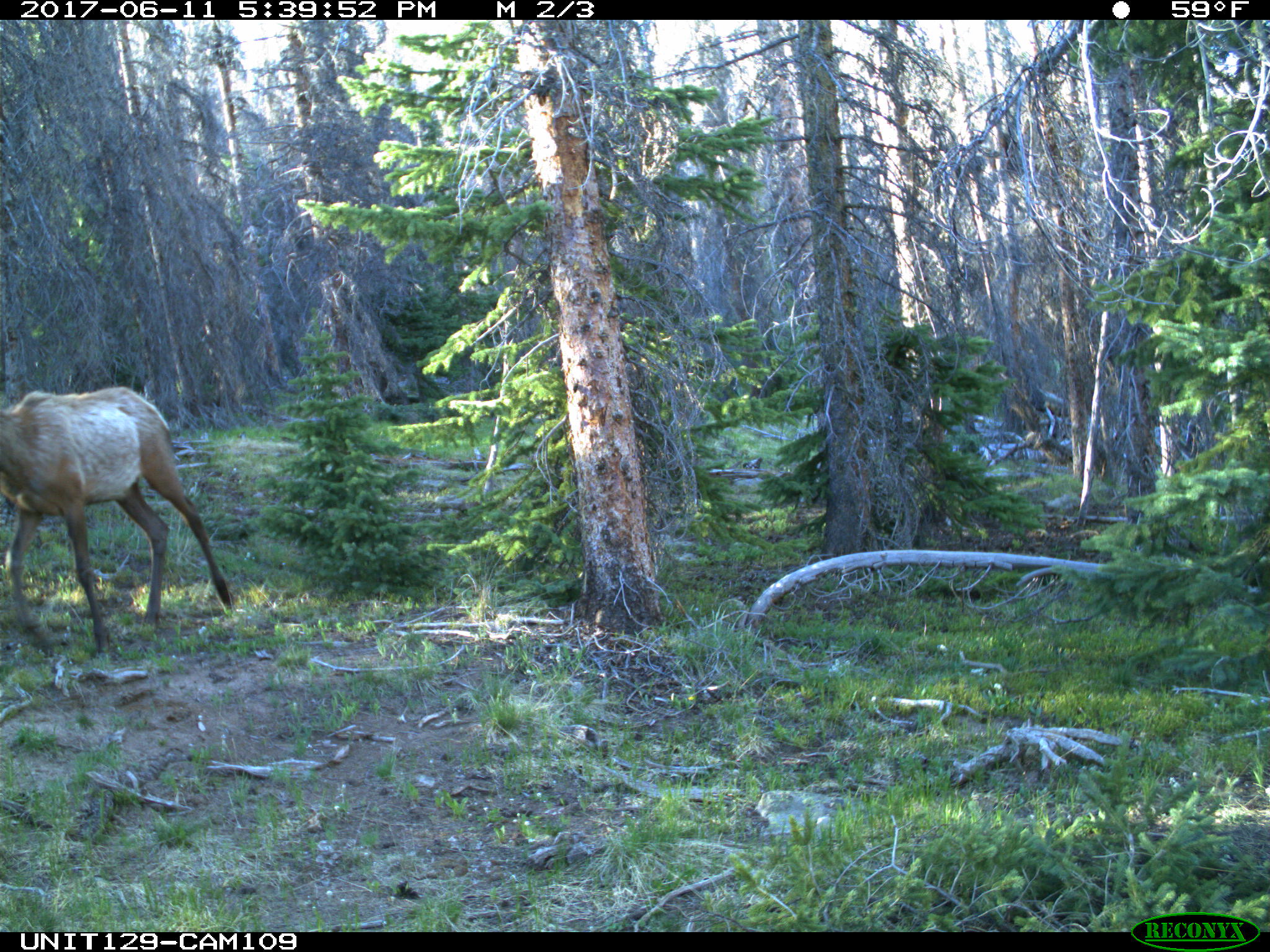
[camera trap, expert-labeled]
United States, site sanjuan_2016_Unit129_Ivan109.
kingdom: Animalia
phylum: Chordata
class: Mammalia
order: Artiodactyla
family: Cervidae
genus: Cervus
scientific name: Cervus elaphus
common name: red deer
Cervus elaphus (red deer).